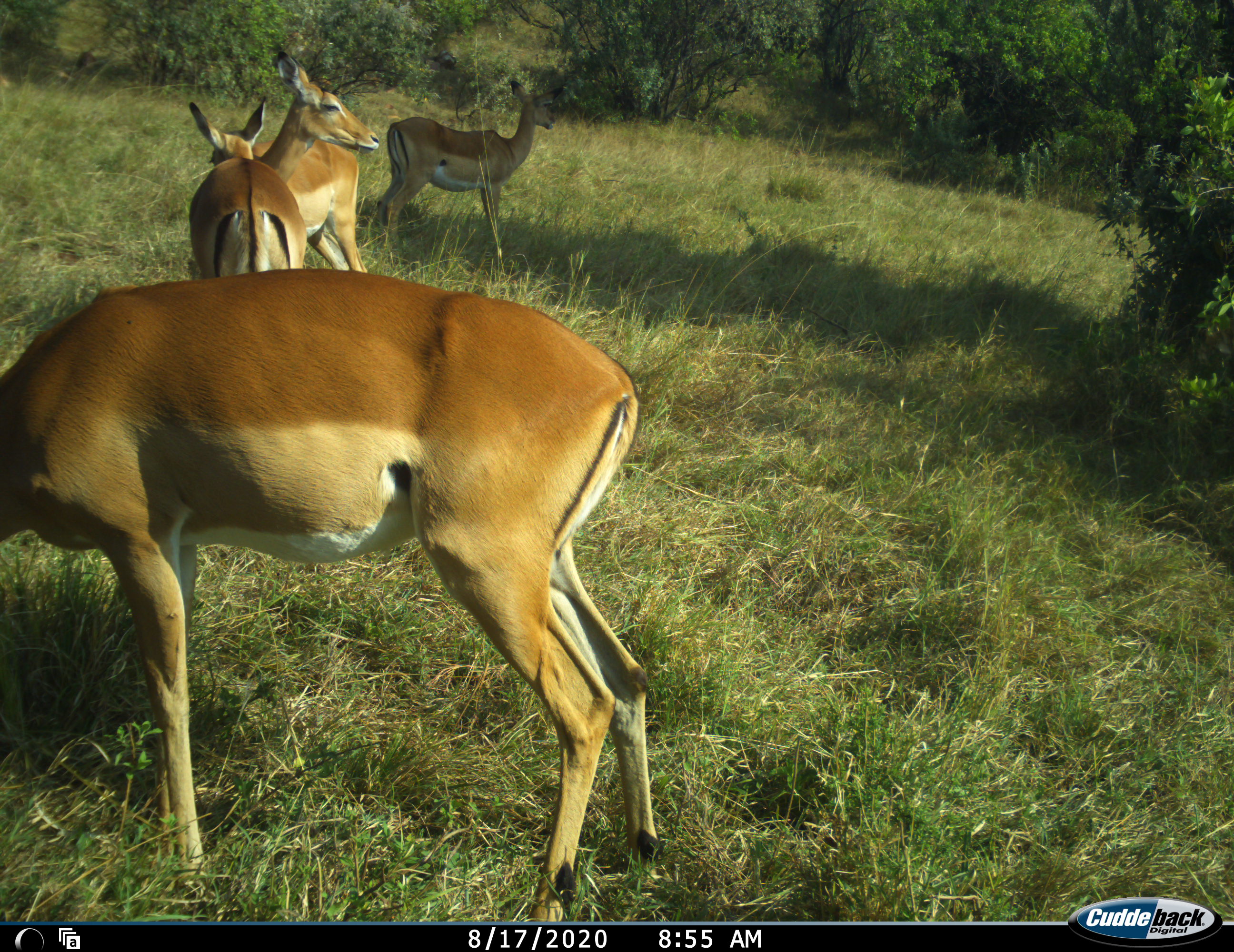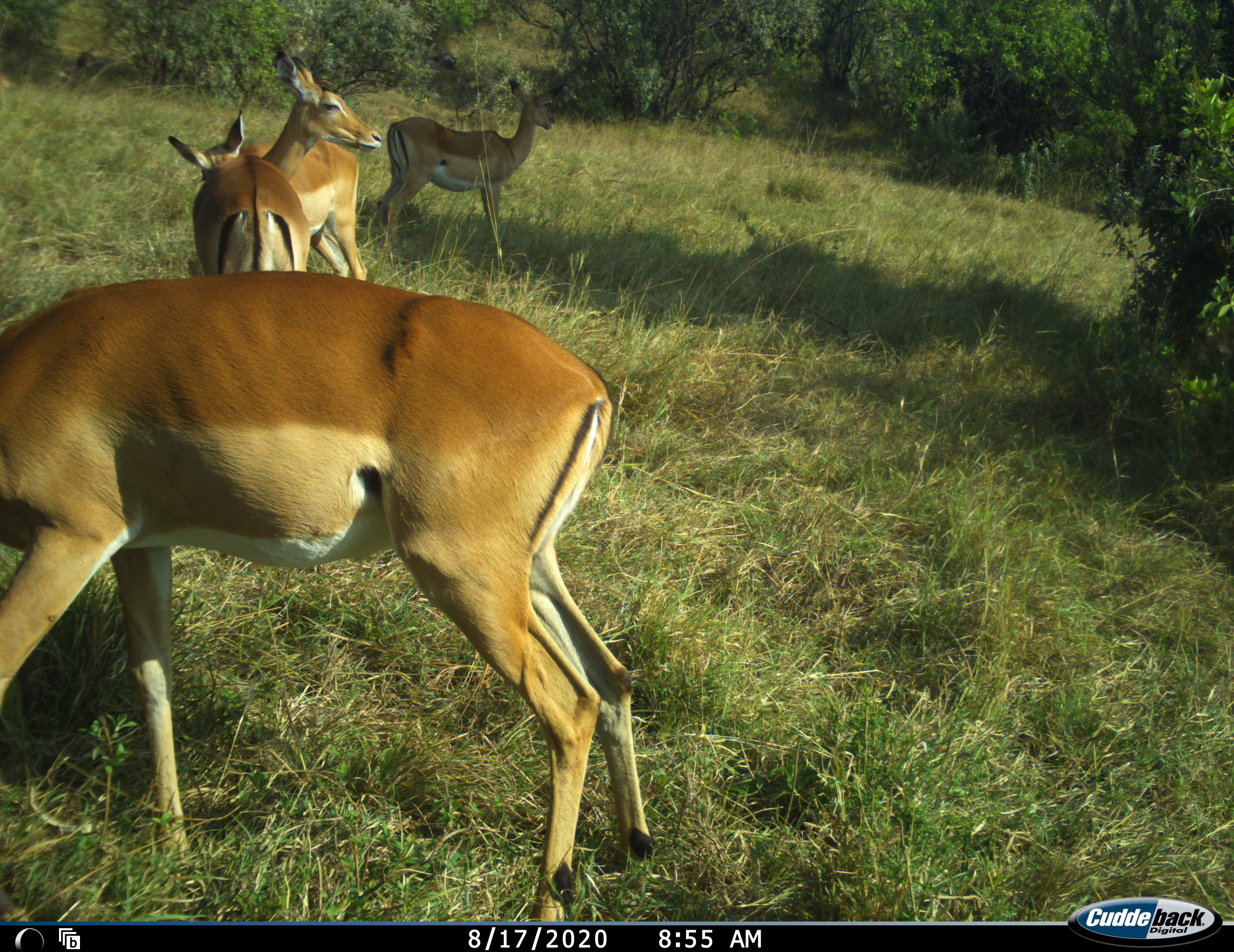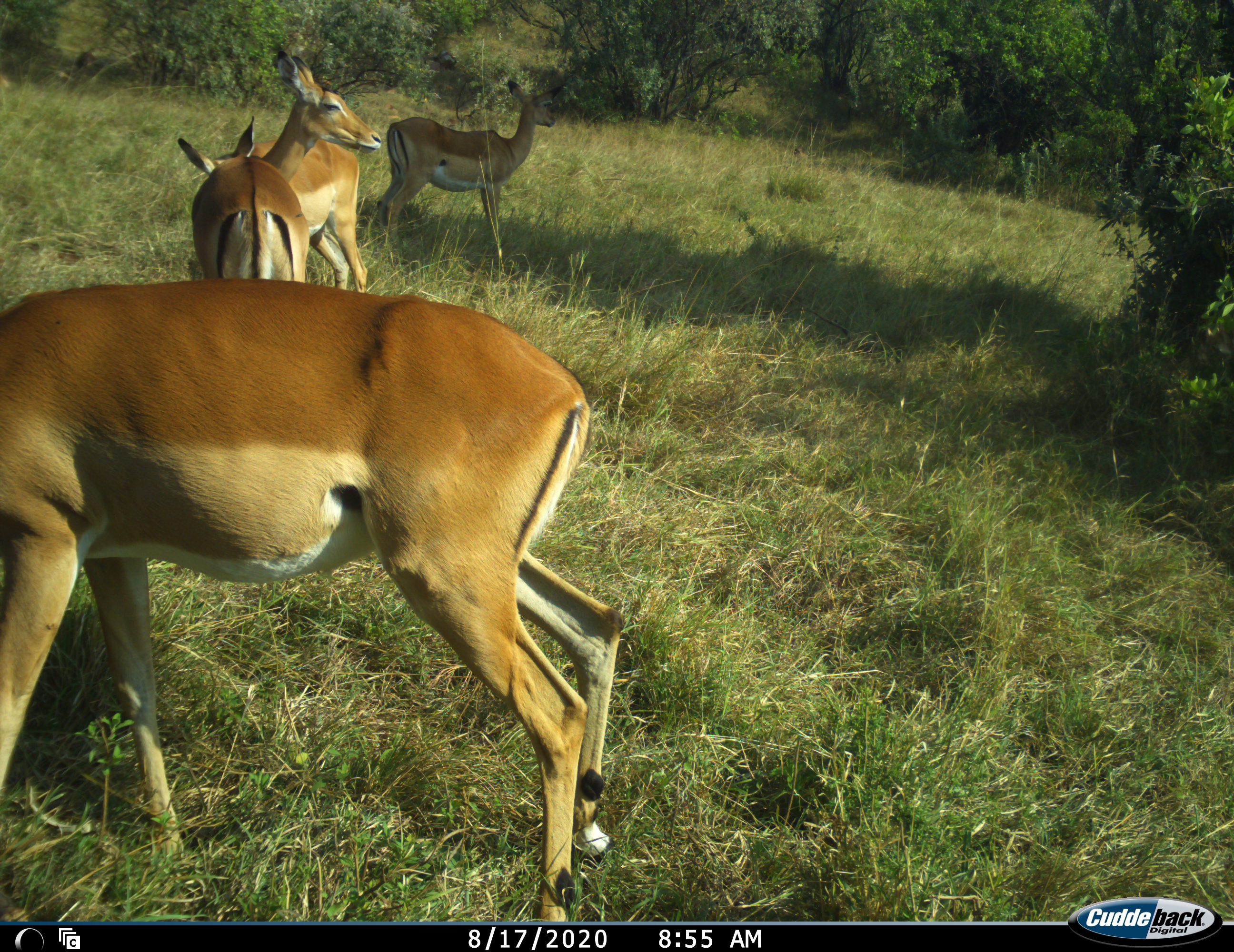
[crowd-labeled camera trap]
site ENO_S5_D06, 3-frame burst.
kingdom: Animalia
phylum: Chordata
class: Mammalia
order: Artiodactyla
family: Bovidae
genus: Aepyceros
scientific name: Aepyceros melampus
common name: impala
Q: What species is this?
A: Impala (Aepyceros melampus).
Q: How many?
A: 4.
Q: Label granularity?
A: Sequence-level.